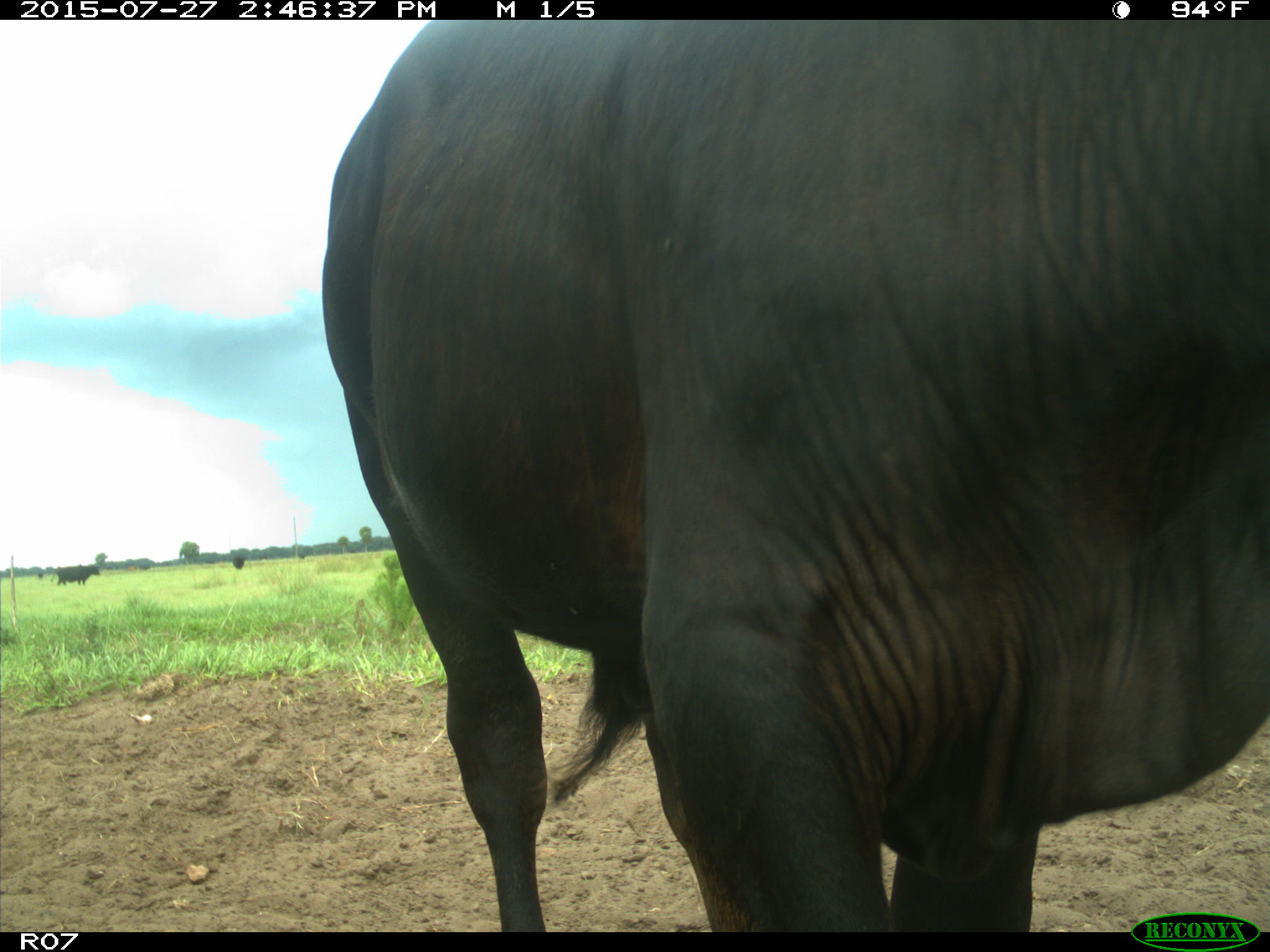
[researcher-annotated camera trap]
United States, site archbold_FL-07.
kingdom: Animalia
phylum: Chordata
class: Mammalia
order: Artiodactyla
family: Bovidae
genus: Bos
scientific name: Bos taurus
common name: domestic cow